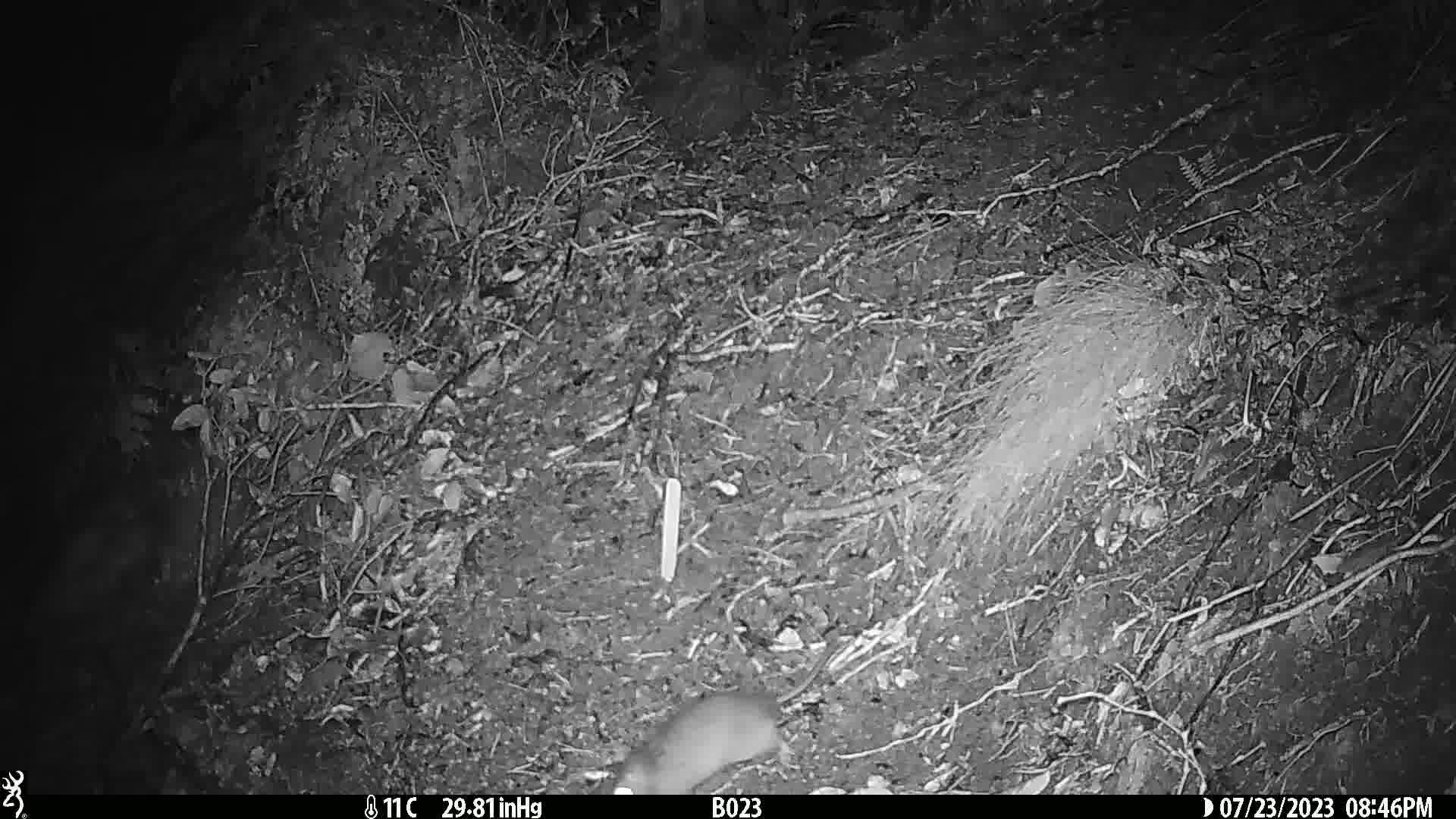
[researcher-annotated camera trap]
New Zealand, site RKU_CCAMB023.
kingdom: Animalia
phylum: Chordata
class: Mammalia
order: Rodentia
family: Muridae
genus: Rattus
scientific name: Rattus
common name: rat